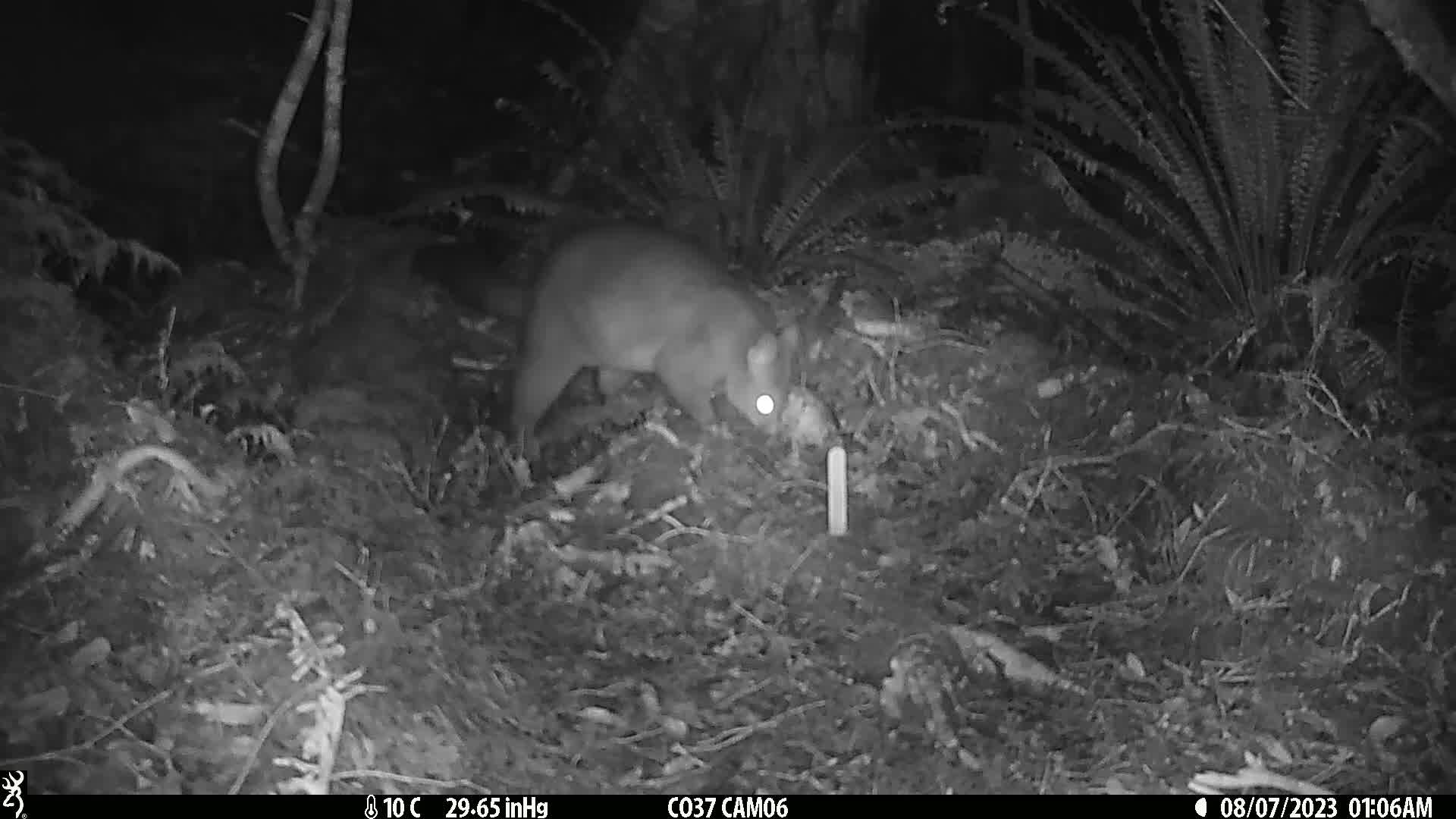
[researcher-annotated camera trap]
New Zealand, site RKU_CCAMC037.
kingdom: Animalia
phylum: Chordata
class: Mammalia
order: Diprotodontia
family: Phalangeridae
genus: Trichosurus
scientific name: Trichosurus vulpecula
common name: common brushtail possum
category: possum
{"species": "possum (common brushtail possum) (Trichosurus vulpecula)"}